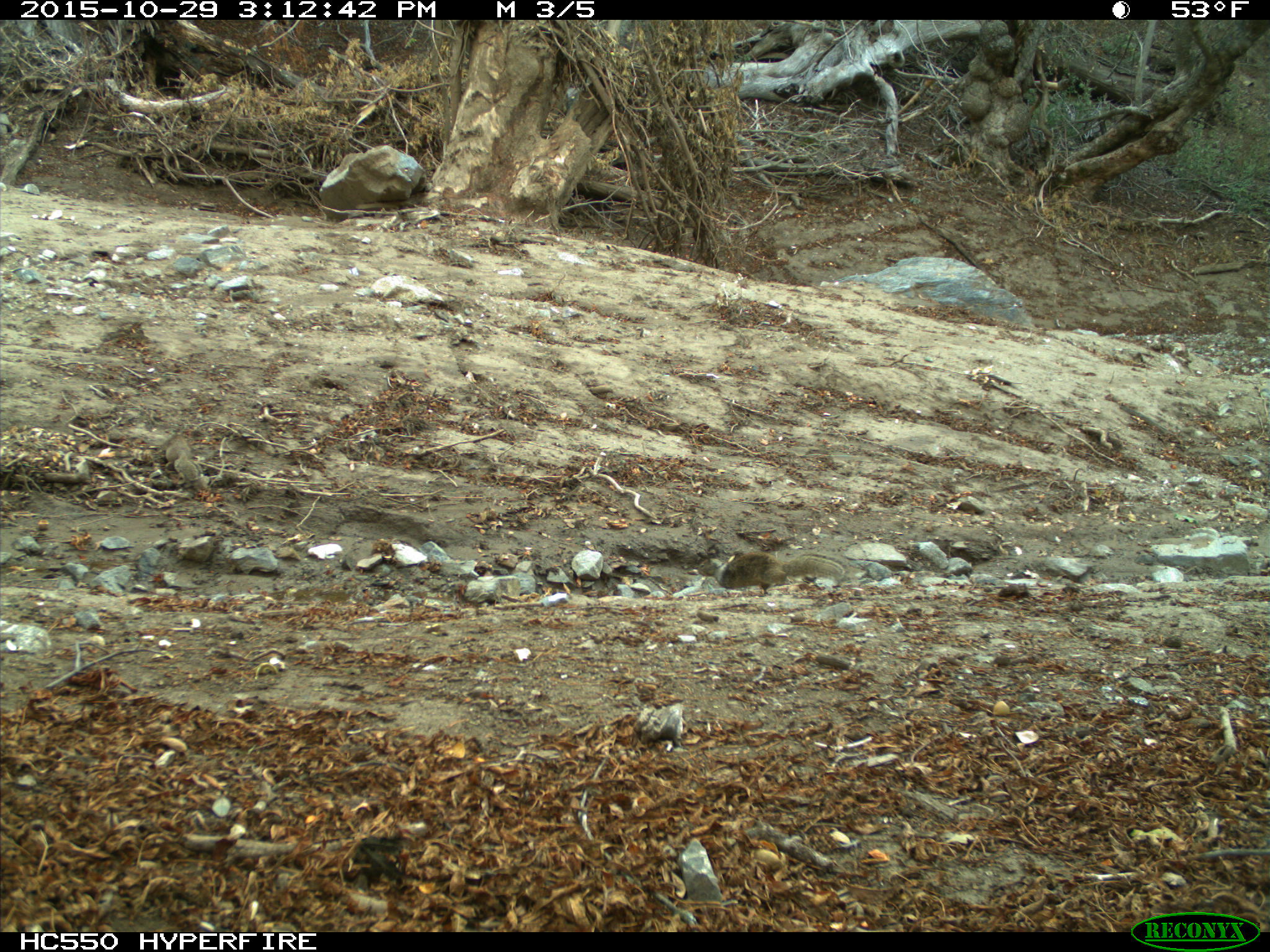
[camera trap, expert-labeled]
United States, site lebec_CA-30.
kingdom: Animalia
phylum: Chordata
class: Mammalia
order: Rodentia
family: Sciuridae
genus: Otospermophilus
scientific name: Otospermophilus beecheyi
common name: california ground squirrel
Otospermophilus beecheyi (california ground squirrel).